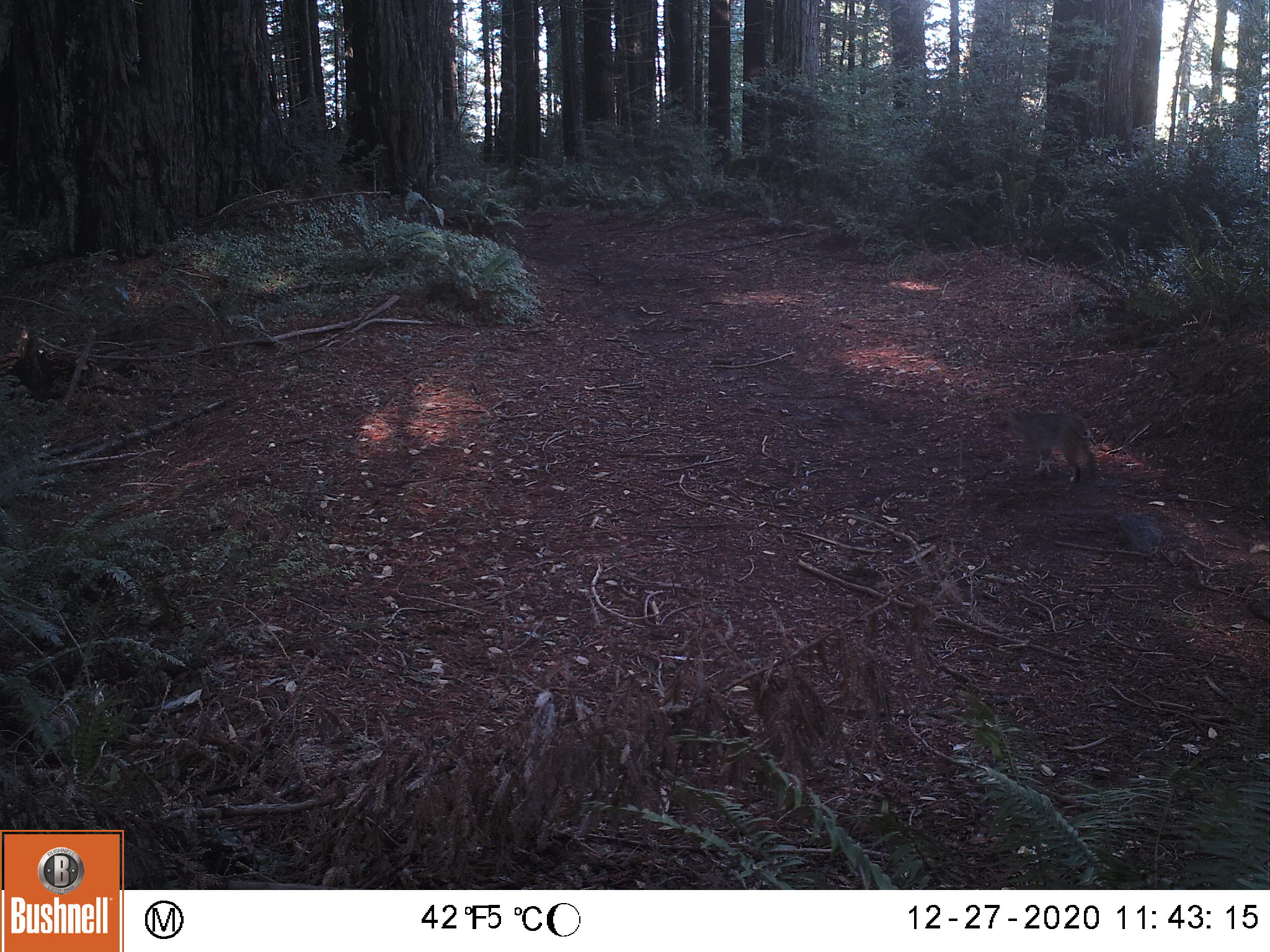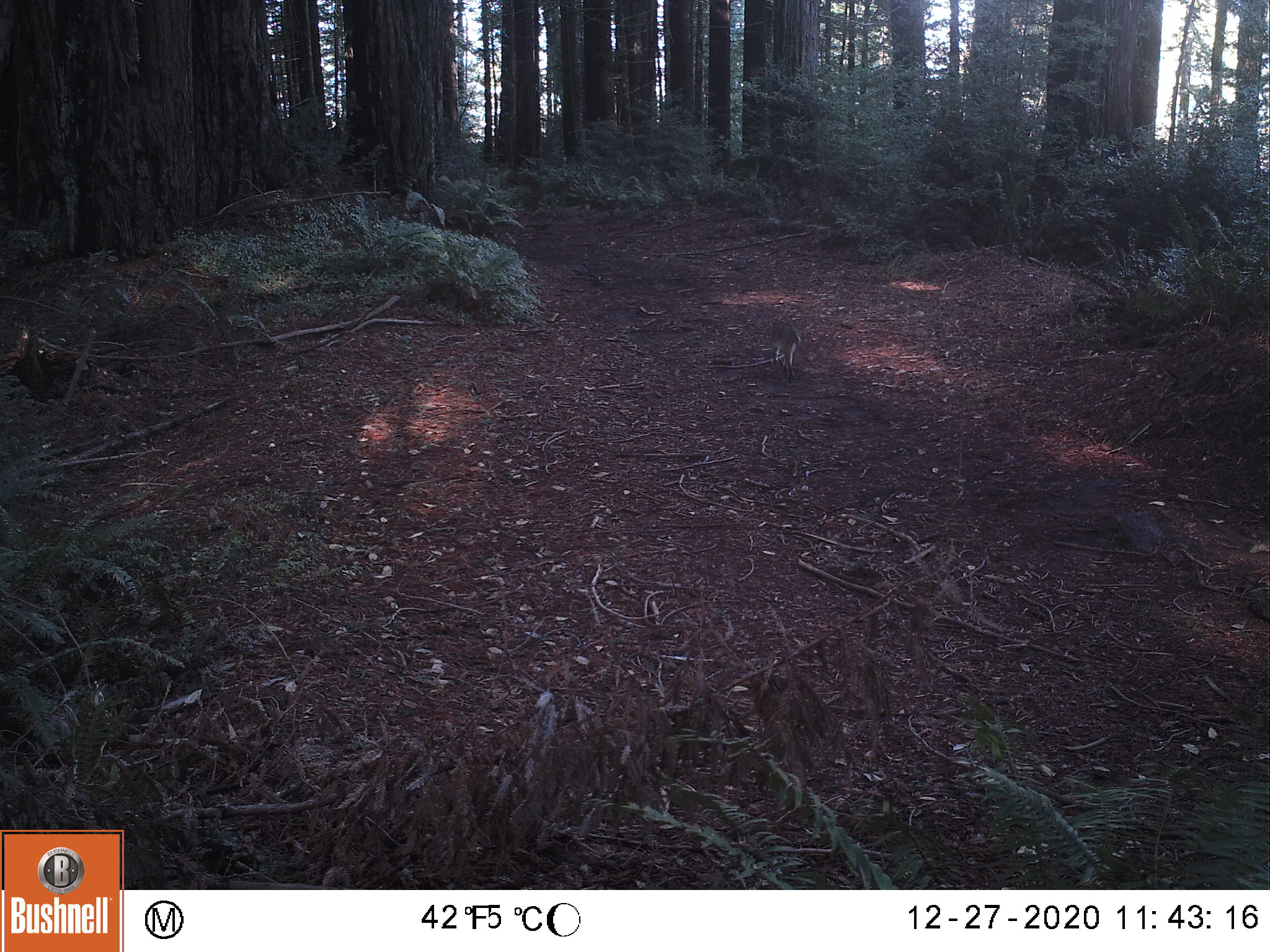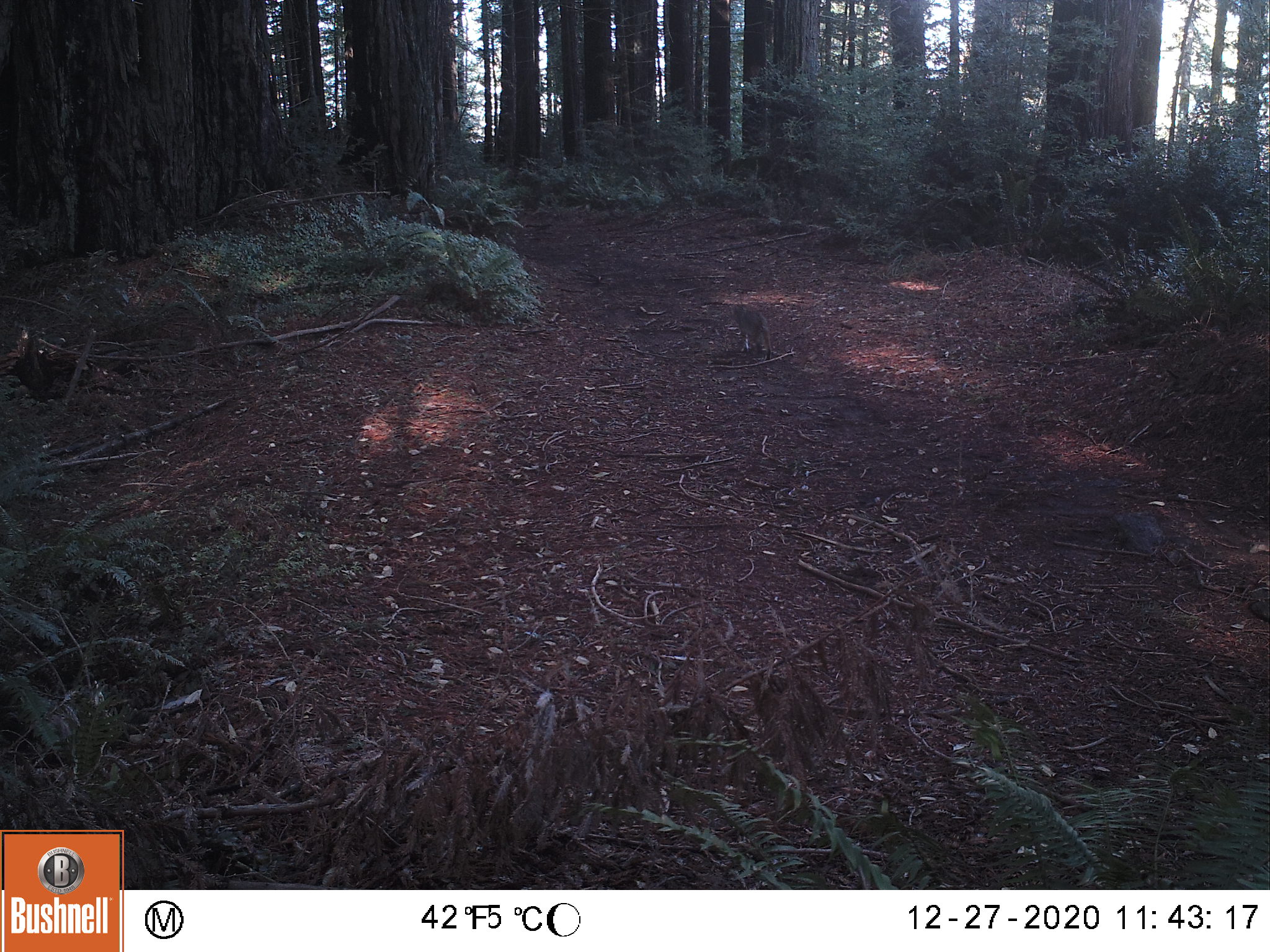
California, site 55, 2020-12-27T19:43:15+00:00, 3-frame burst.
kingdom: Animalia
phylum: Chordata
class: Mammalia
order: Carnivora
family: Felidae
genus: Lynx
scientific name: Lynx rufus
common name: bobcat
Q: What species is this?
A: Bobcat (Lynx rufus).